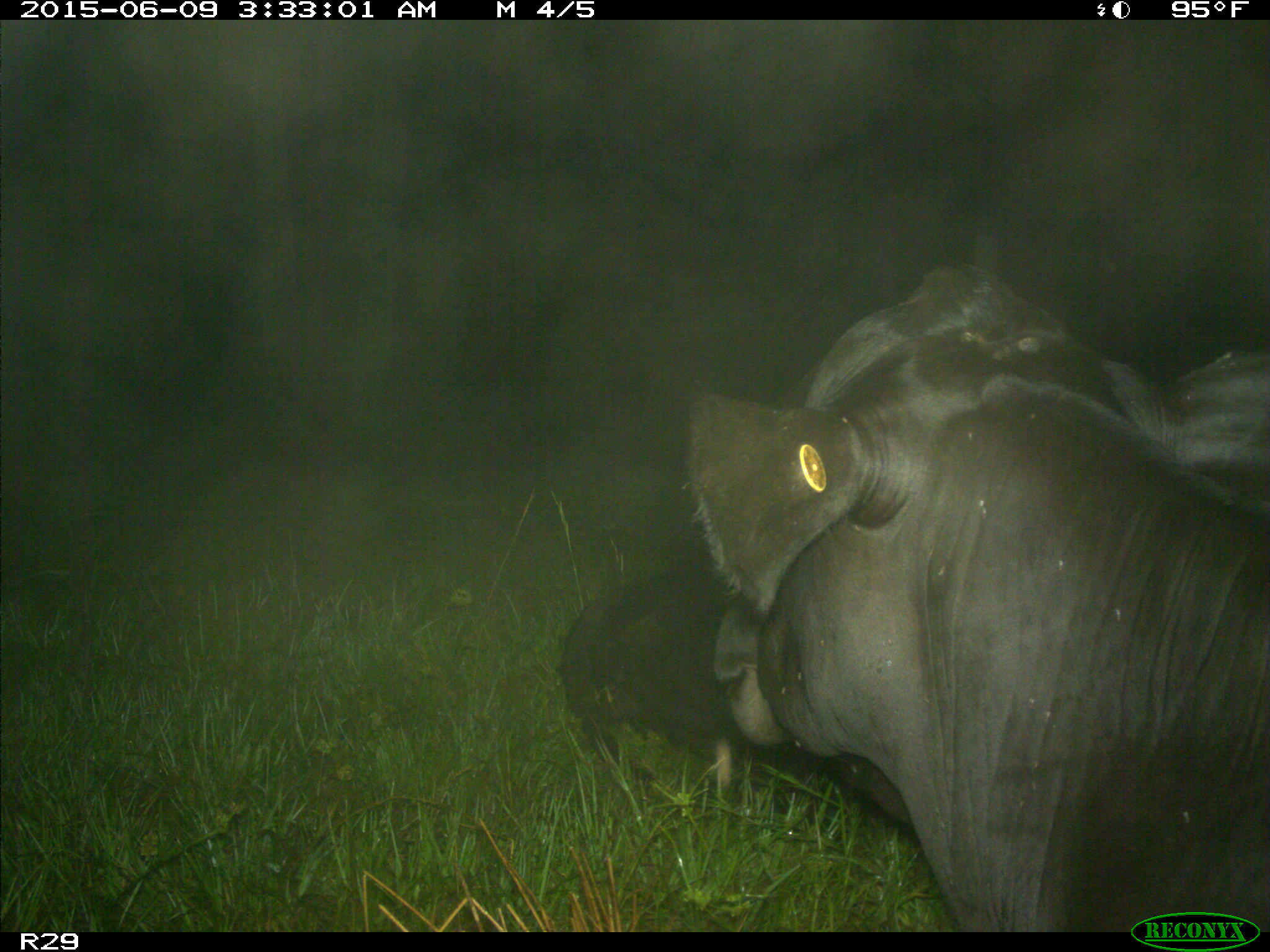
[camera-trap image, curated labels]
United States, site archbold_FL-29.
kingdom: Animalia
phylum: Chordata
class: Mammalia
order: Artiodactyla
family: Bovidae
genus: Bos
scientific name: Bos taurus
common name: domestic cow